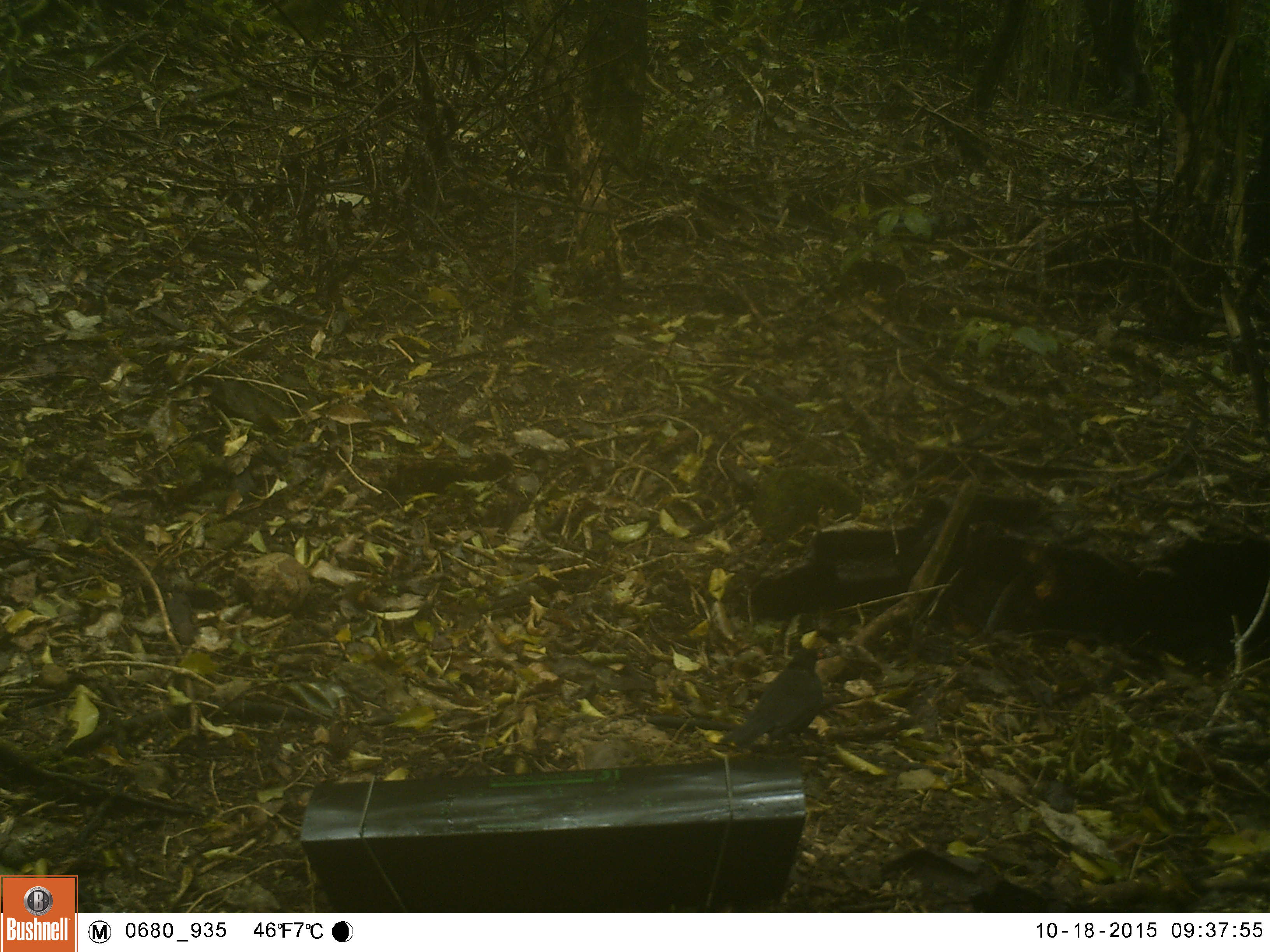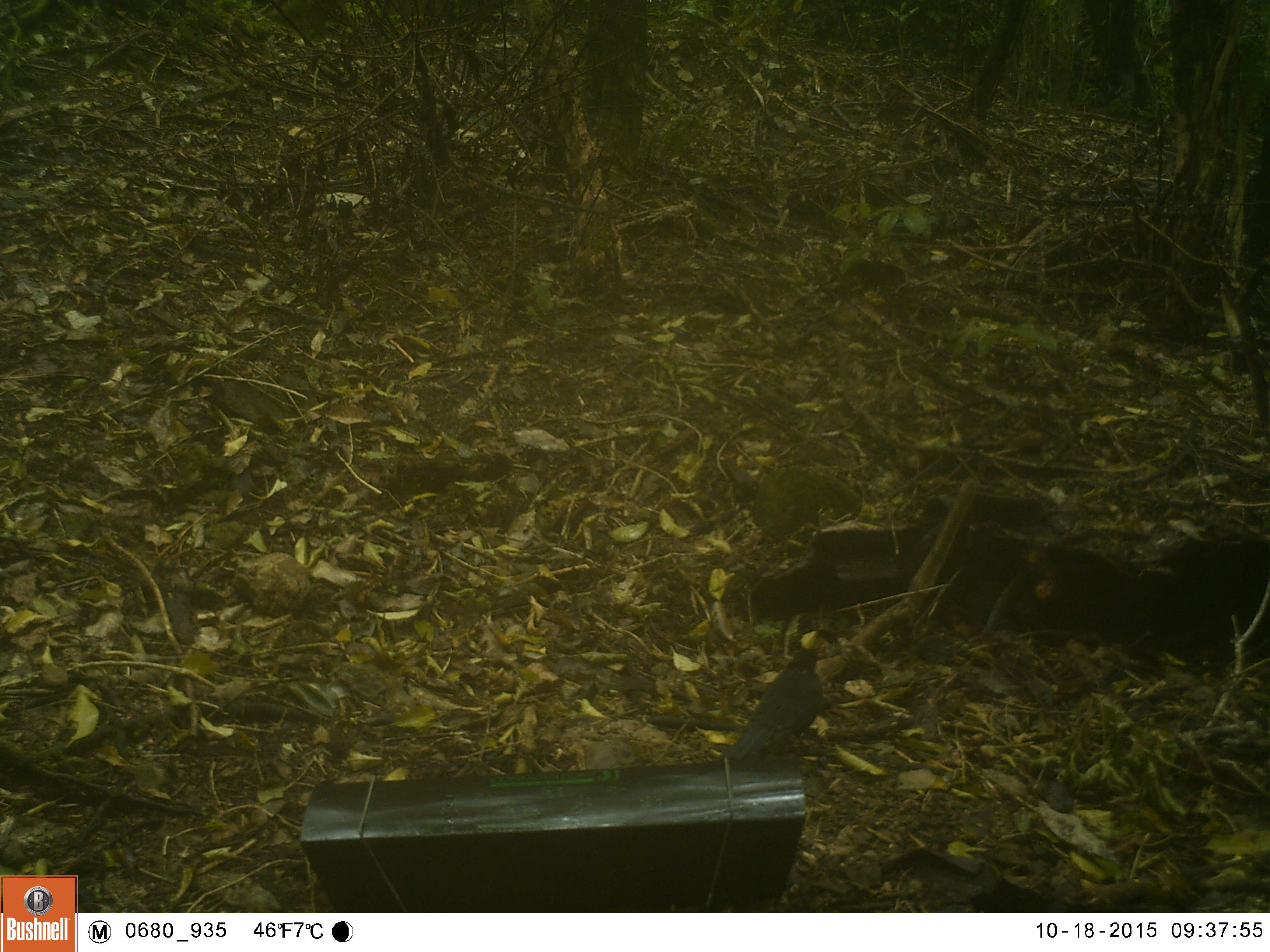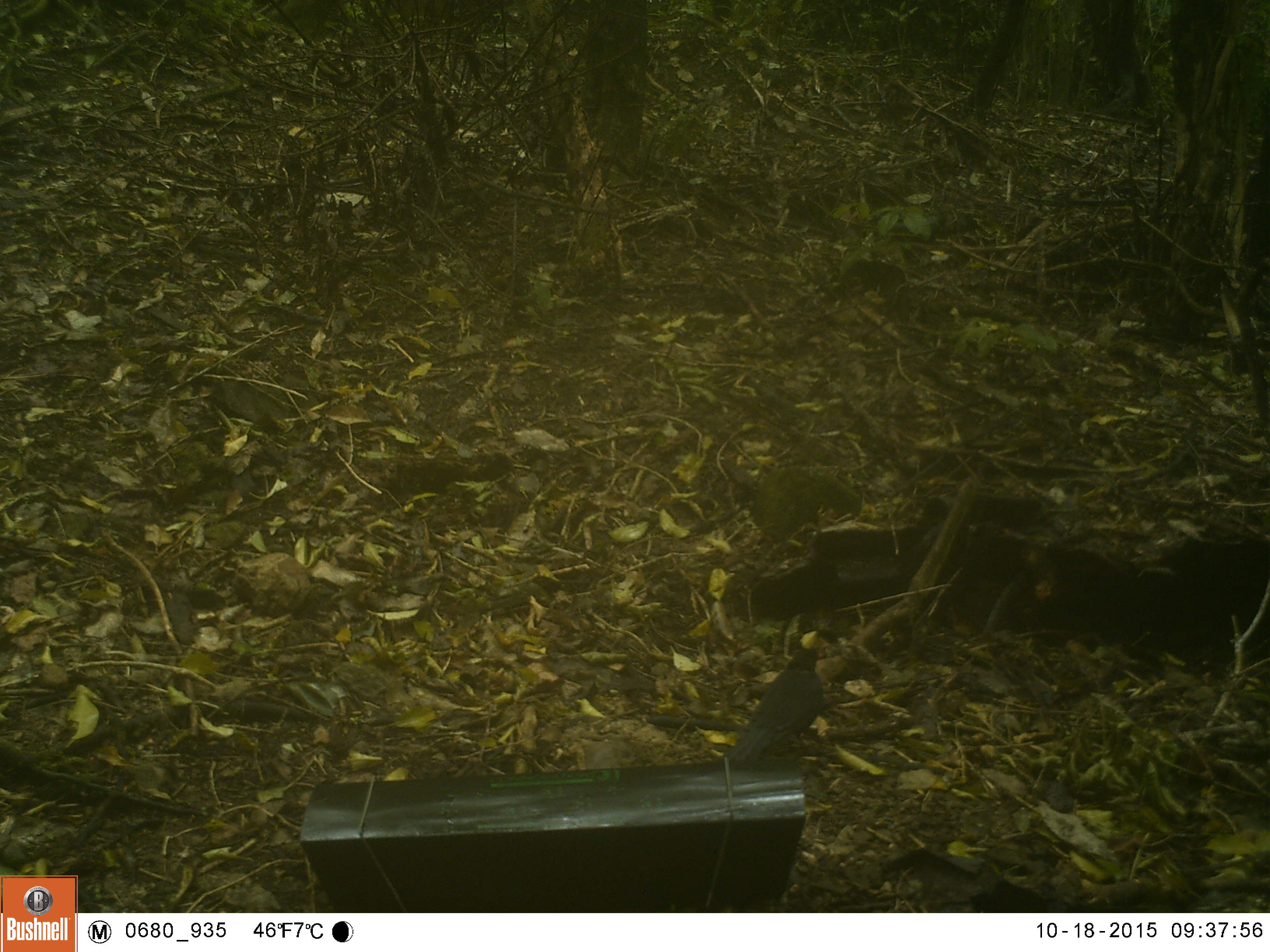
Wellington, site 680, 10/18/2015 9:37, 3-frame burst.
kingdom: Animalia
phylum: Chordata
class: Aves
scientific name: Aves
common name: bird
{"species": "bird (Aves)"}